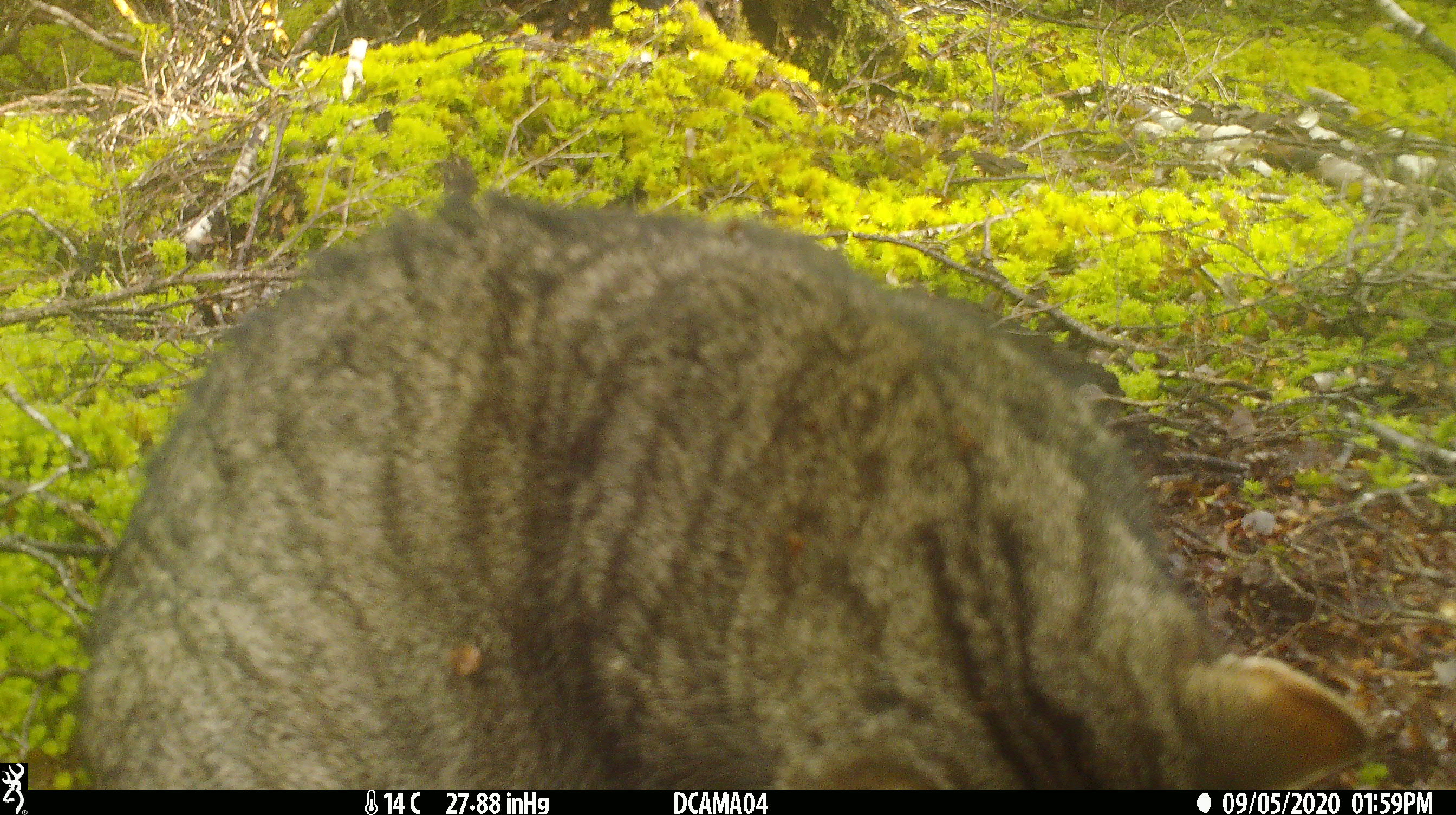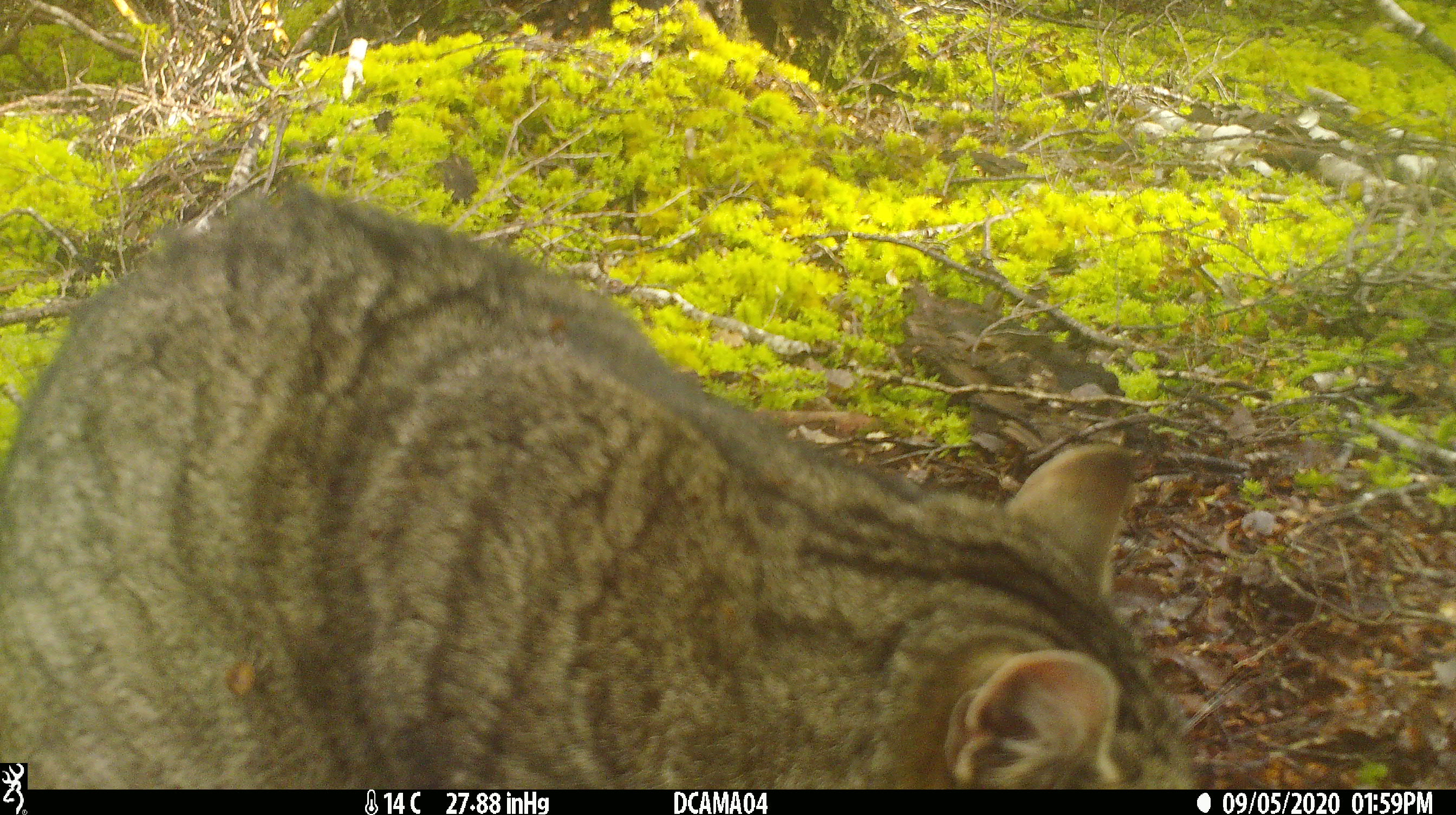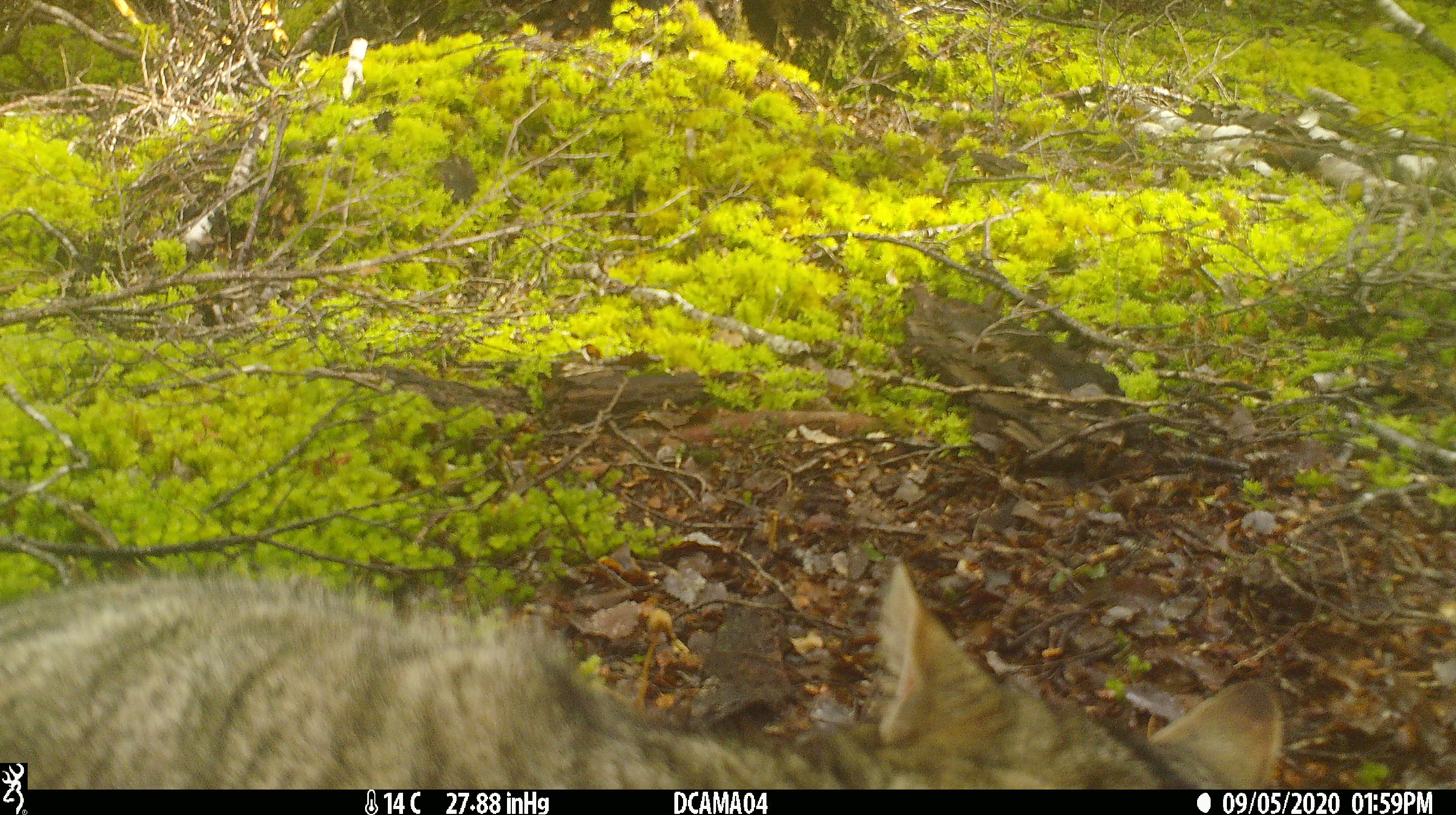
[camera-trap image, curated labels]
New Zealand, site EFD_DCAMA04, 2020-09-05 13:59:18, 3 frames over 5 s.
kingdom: Animalia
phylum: Chordata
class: Mammalia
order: Carnivora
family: Felidae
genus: Felis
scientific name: Felis catus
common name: domestic cat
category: cat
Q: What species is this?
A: Cat (domestic cat) (Felis catus).